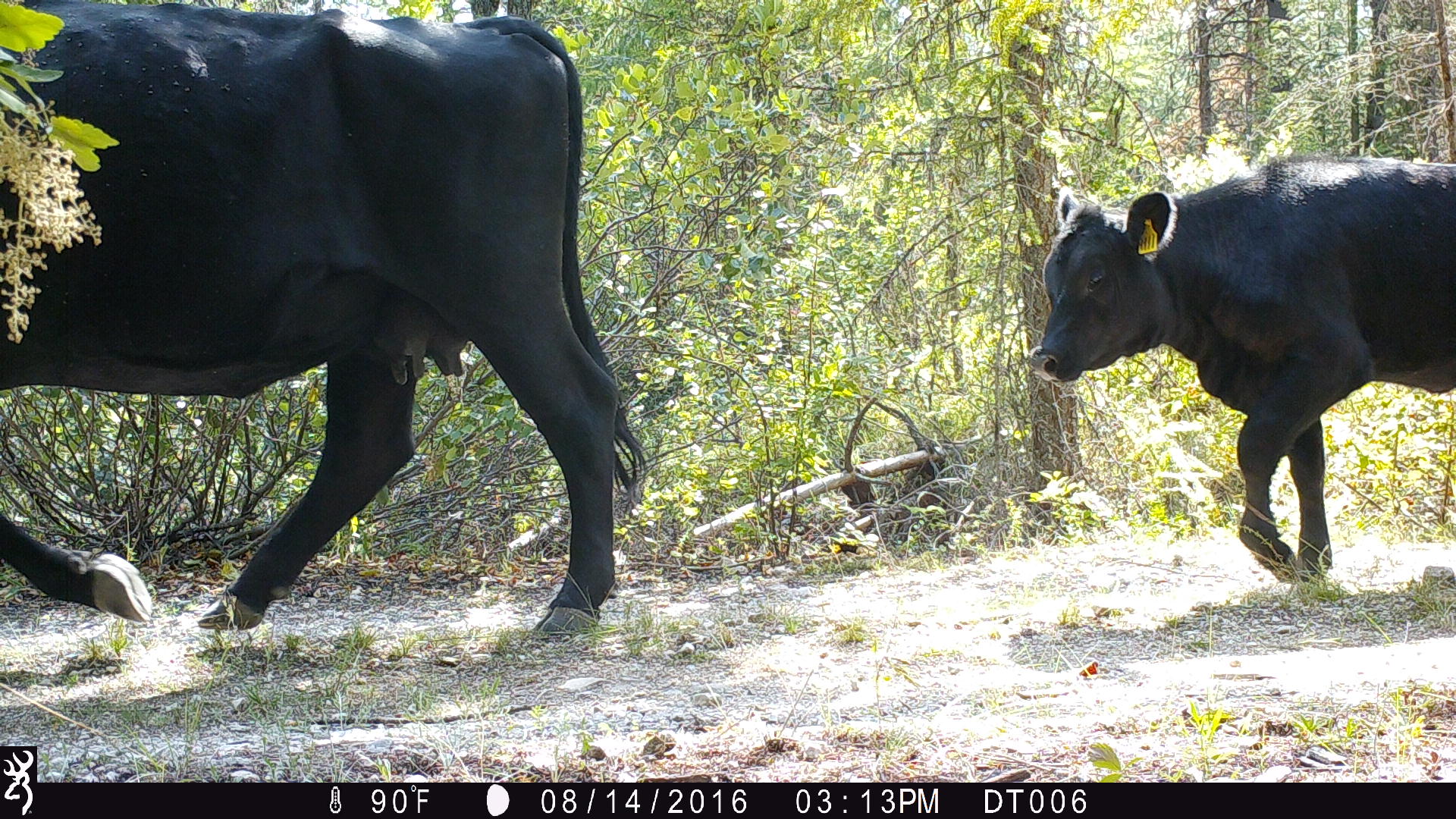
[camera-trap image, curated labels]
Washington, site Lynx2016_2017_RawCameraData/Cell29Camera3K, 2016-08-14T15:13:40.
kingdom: Animalia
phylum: Chordata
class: Mammalia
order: Artiodactyla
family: Bovidae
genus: Bos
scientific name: Bos taurus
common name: domestic cattle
Domestic cattle (Bos taurus). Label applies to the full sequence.